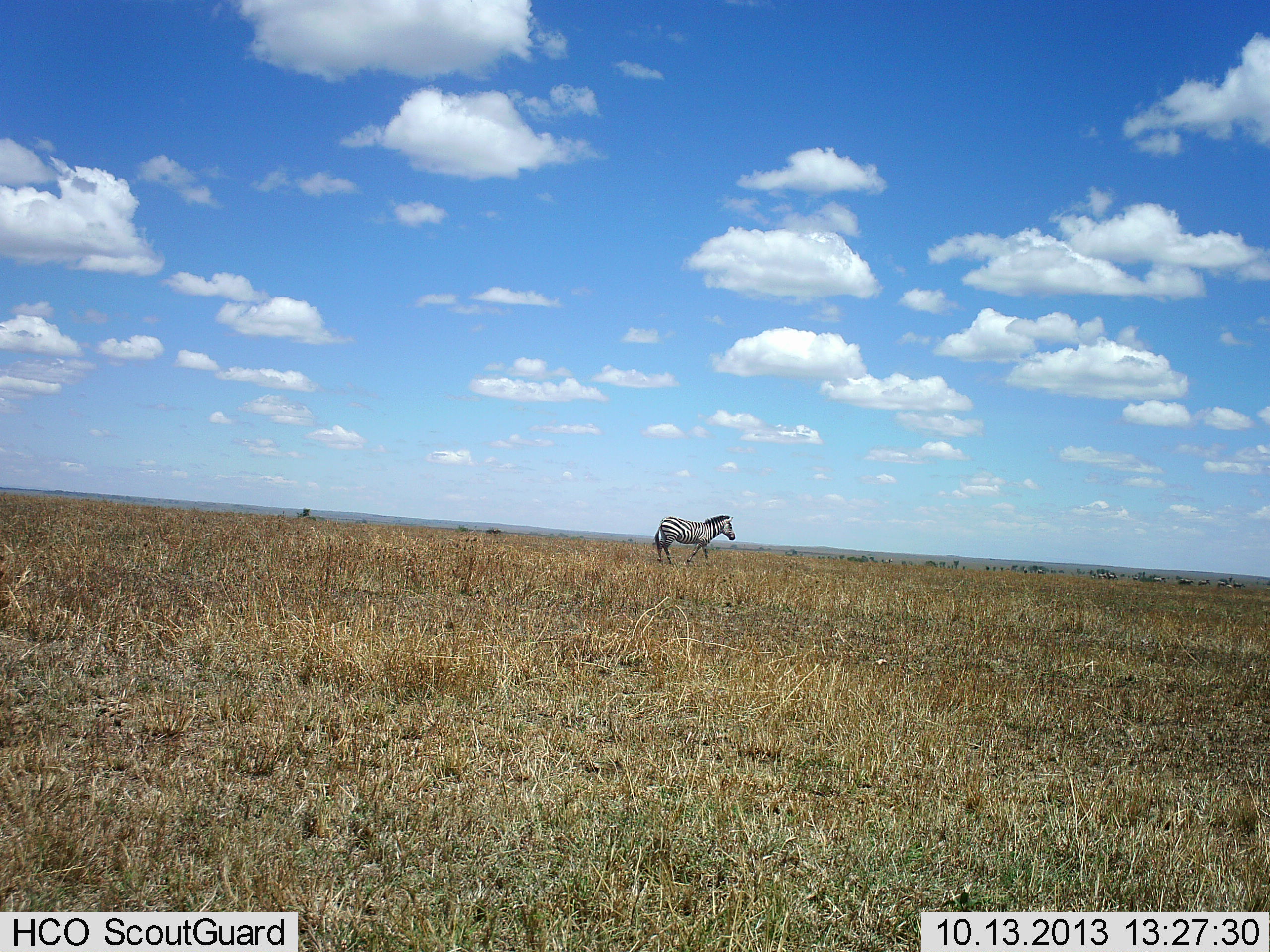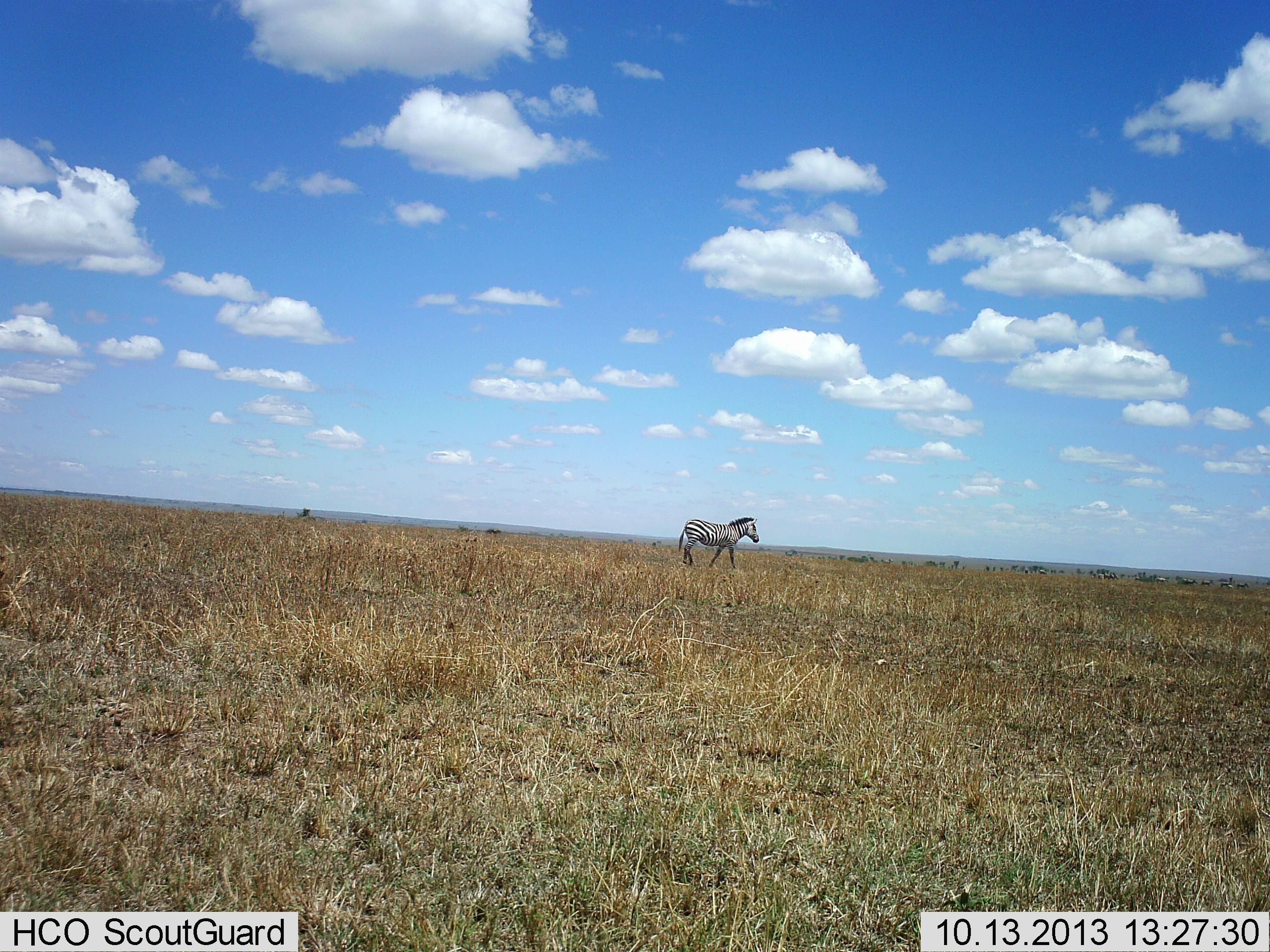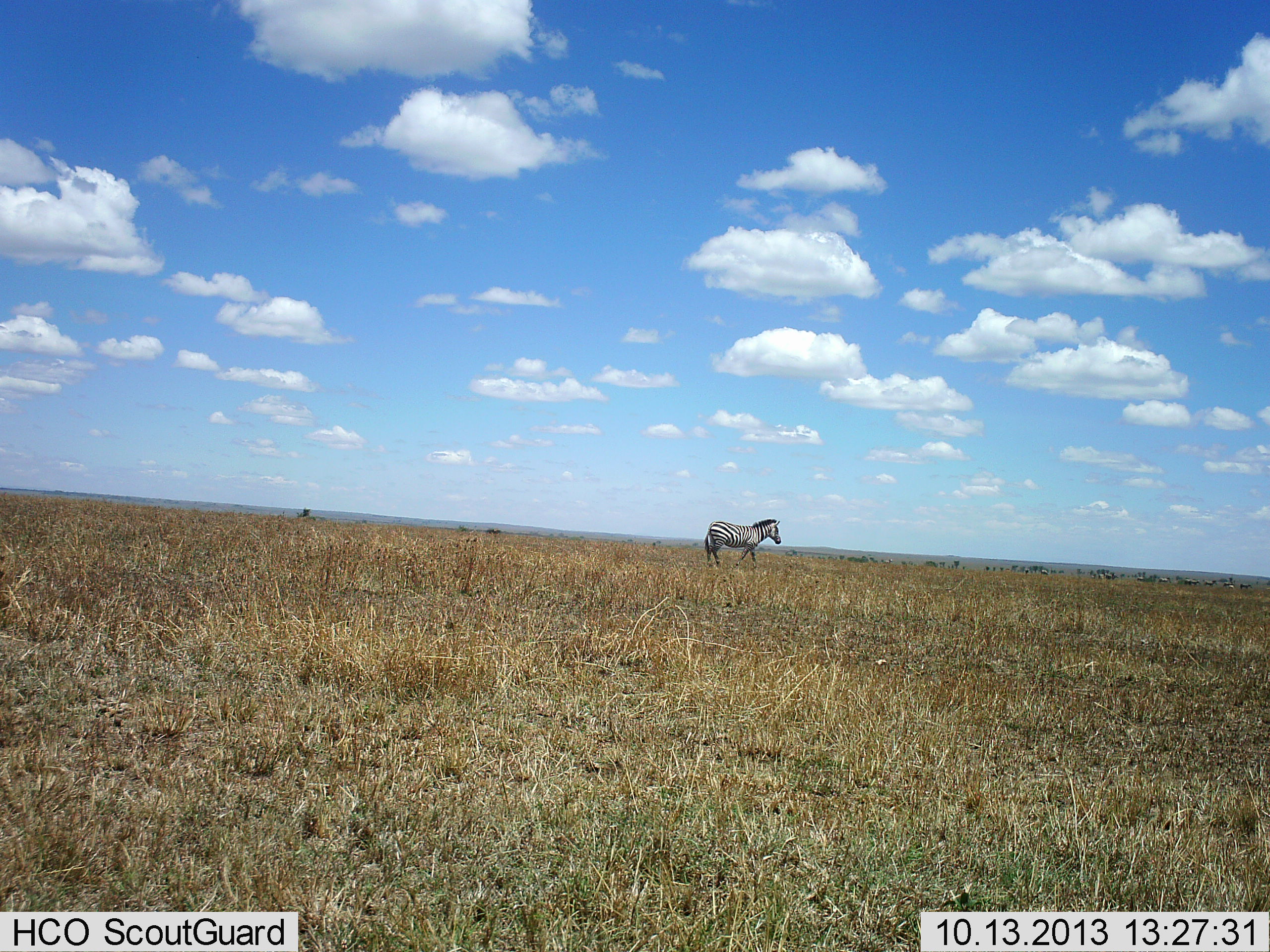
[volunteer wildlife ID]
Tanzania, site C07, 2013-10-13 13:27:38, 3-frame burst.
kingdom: Animalia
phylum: Chordata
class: Mammalia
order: Perissodactyla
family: Equidae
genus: Equus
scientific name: Equus quagga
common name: plains zebra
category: zebra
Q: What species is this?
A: Zebra (plains zebra) (Equus quagga).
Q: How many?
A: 1.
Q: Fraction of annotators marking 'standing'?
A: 10%.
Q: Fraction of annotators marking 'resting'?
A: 0%.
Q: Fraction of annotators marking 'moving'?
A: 90%.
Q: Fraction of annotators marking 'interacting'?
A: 0%.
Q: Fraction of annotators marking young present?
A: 0%.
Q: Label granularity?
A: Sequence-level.